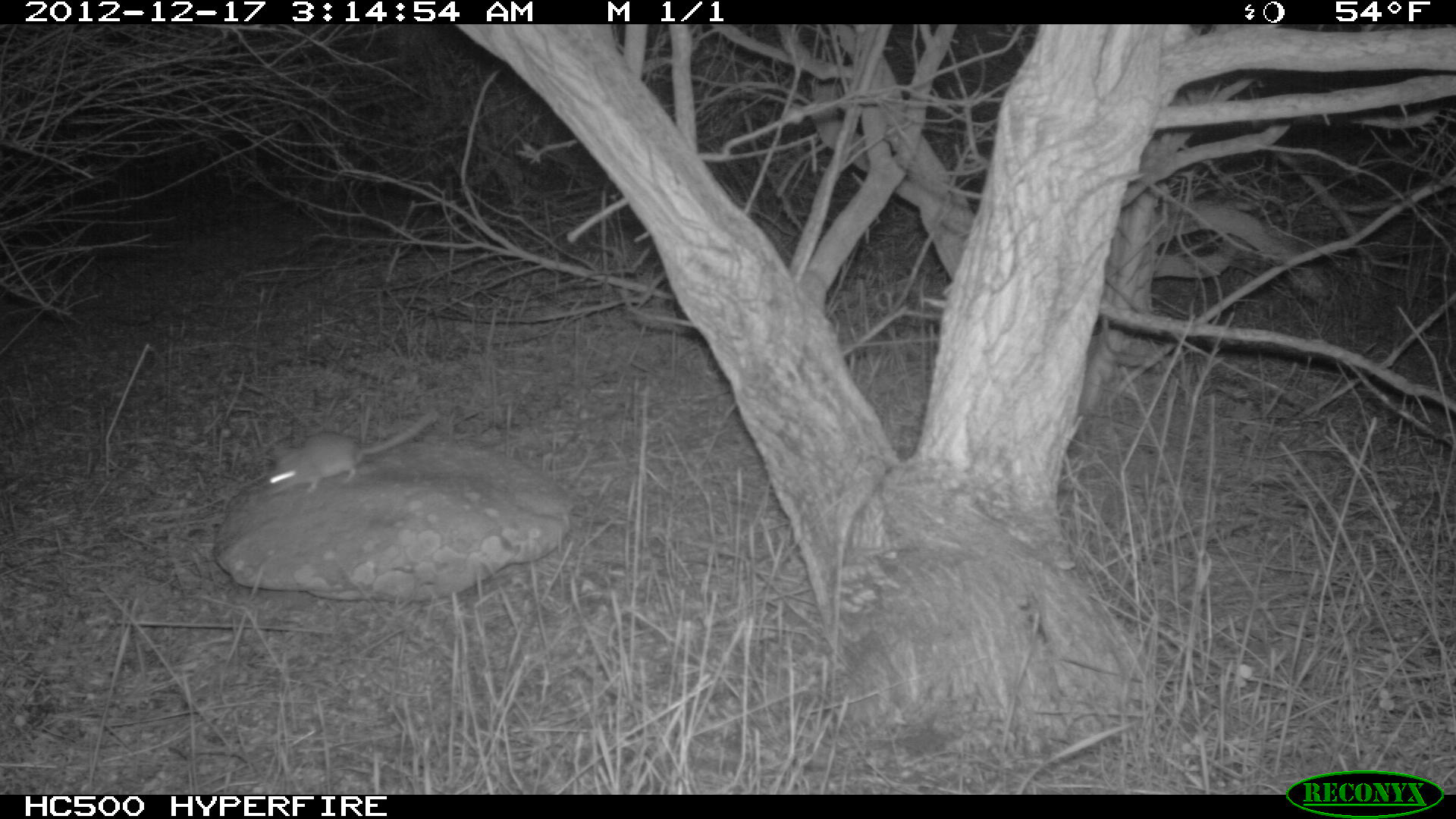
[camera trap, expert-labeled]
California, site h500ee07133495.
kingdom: Animalia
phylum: Chordata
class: Mammalia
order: Rodentia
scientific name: Rodentia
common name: rodent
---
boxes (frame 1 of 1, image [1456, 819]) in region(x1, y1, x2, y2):
rodent: region(265, 413, 436, 497)